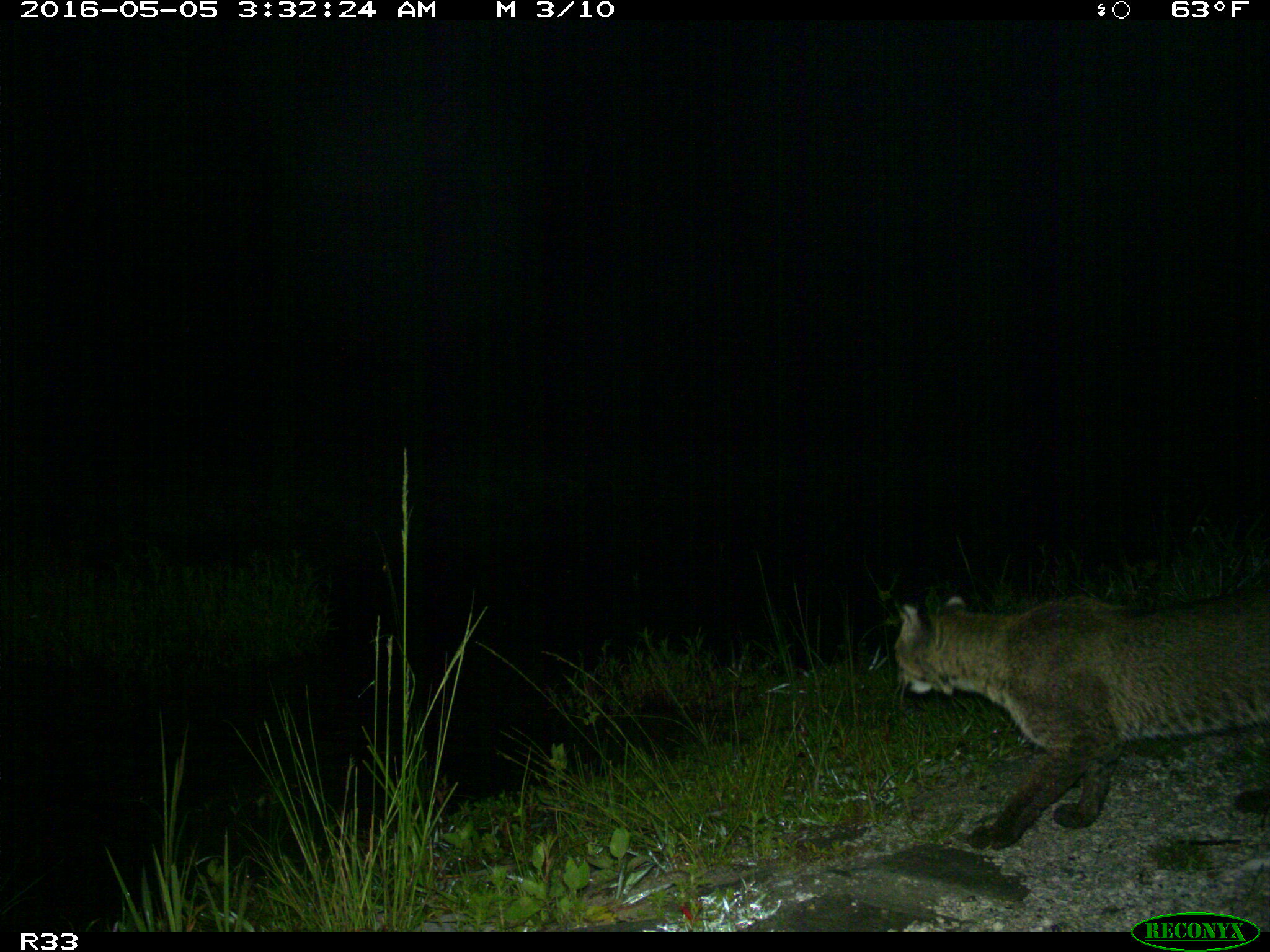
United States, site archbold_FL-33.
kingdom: Animalia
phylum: Chordata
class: Mammalia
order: Carnivora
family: Felidae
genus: Lynx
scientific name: Lynx rufus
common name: bobcat